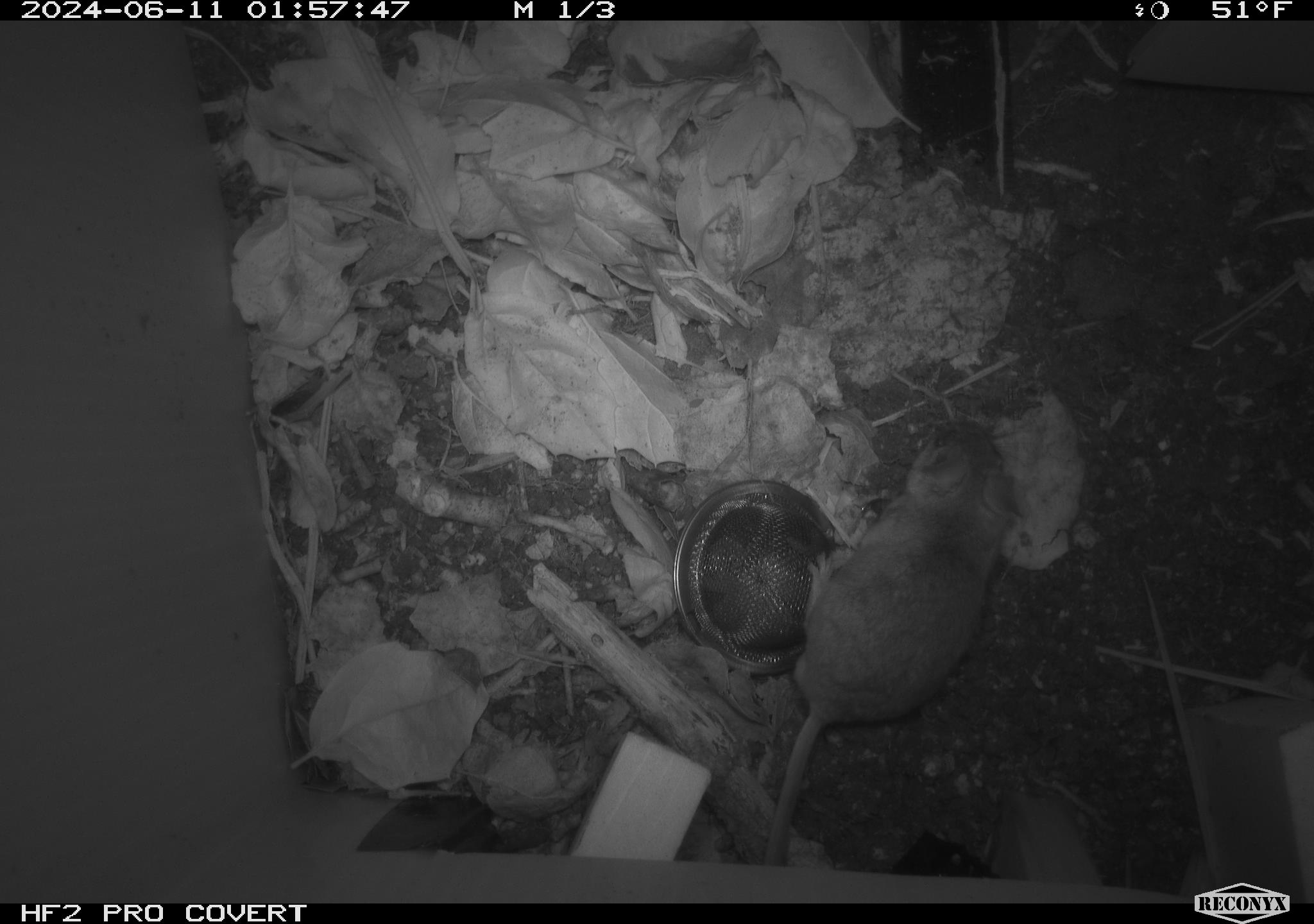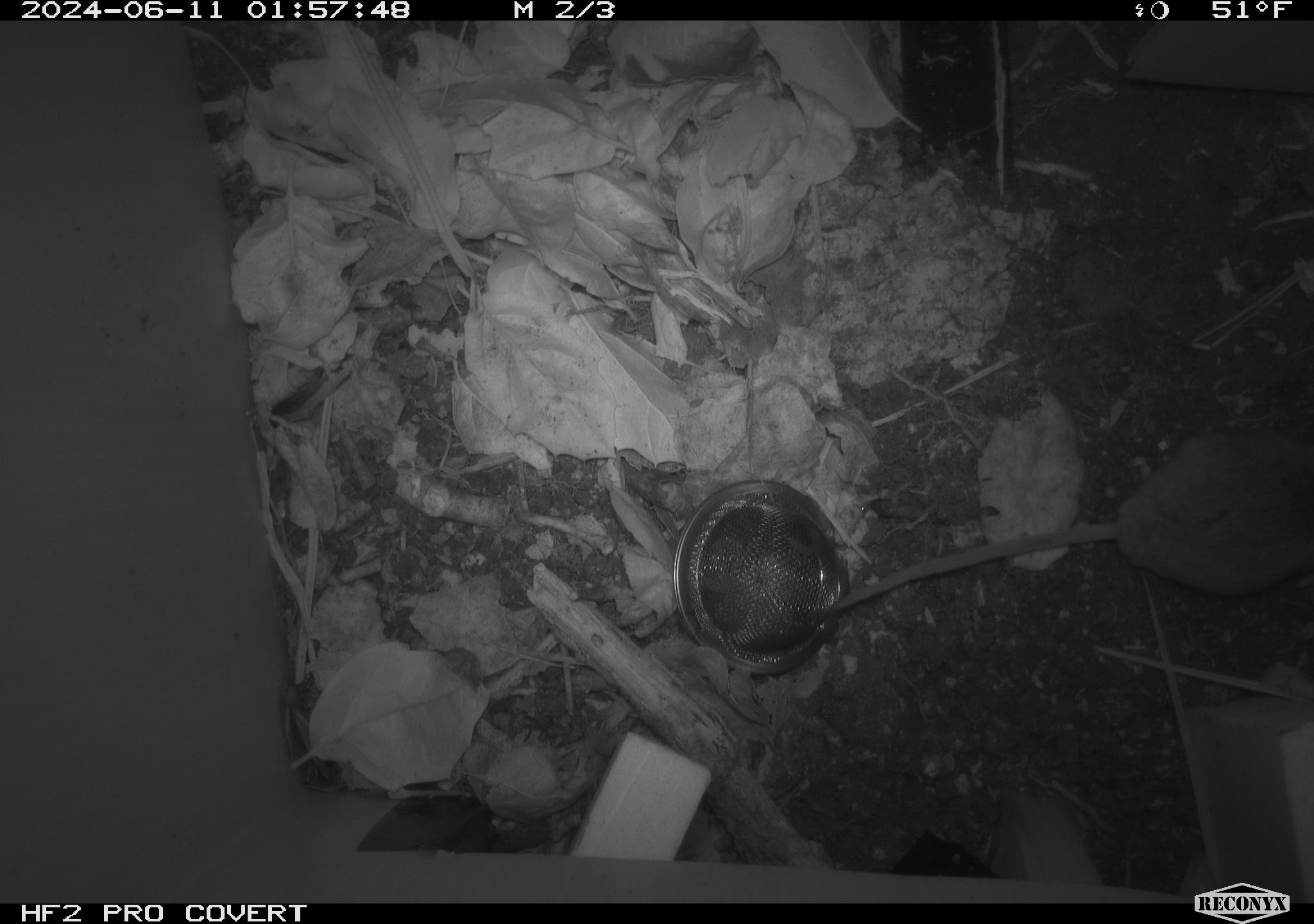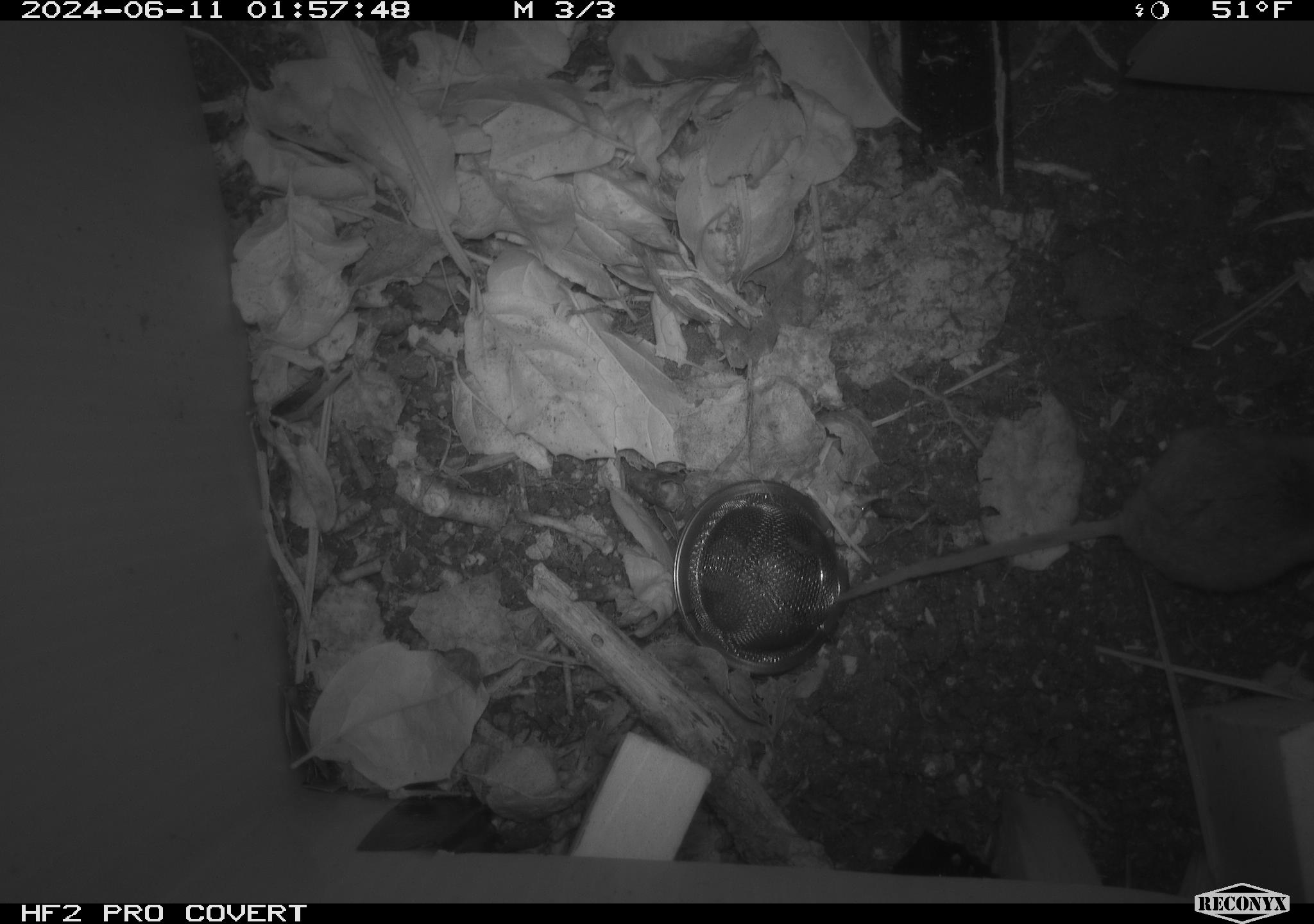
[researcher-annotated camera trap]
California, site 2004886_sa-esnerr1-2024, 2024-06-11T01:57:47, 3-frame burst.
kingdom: Animalia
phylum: Chordata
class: Mammalia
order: Rodentia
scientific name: Rodentia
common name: rodent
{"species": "rodent (Rodentia)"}